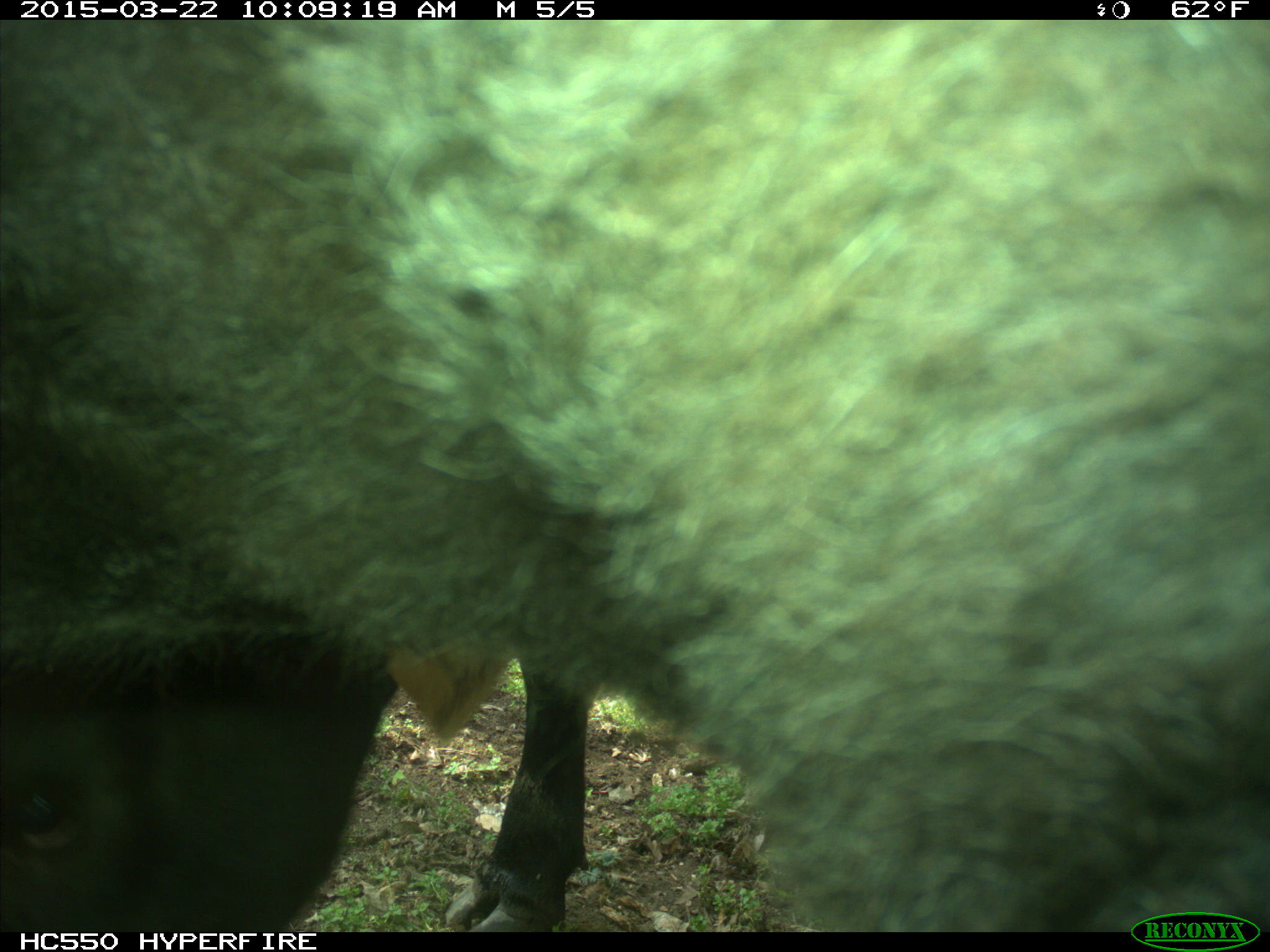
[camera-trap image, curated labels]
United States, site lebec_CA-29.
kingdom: Animalia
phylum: Chordata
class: Mammalia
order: Artiodactyla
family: Bovidae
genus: Bos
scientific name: Bos taurus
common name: domestic cow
Bos taurus (domestic cow).